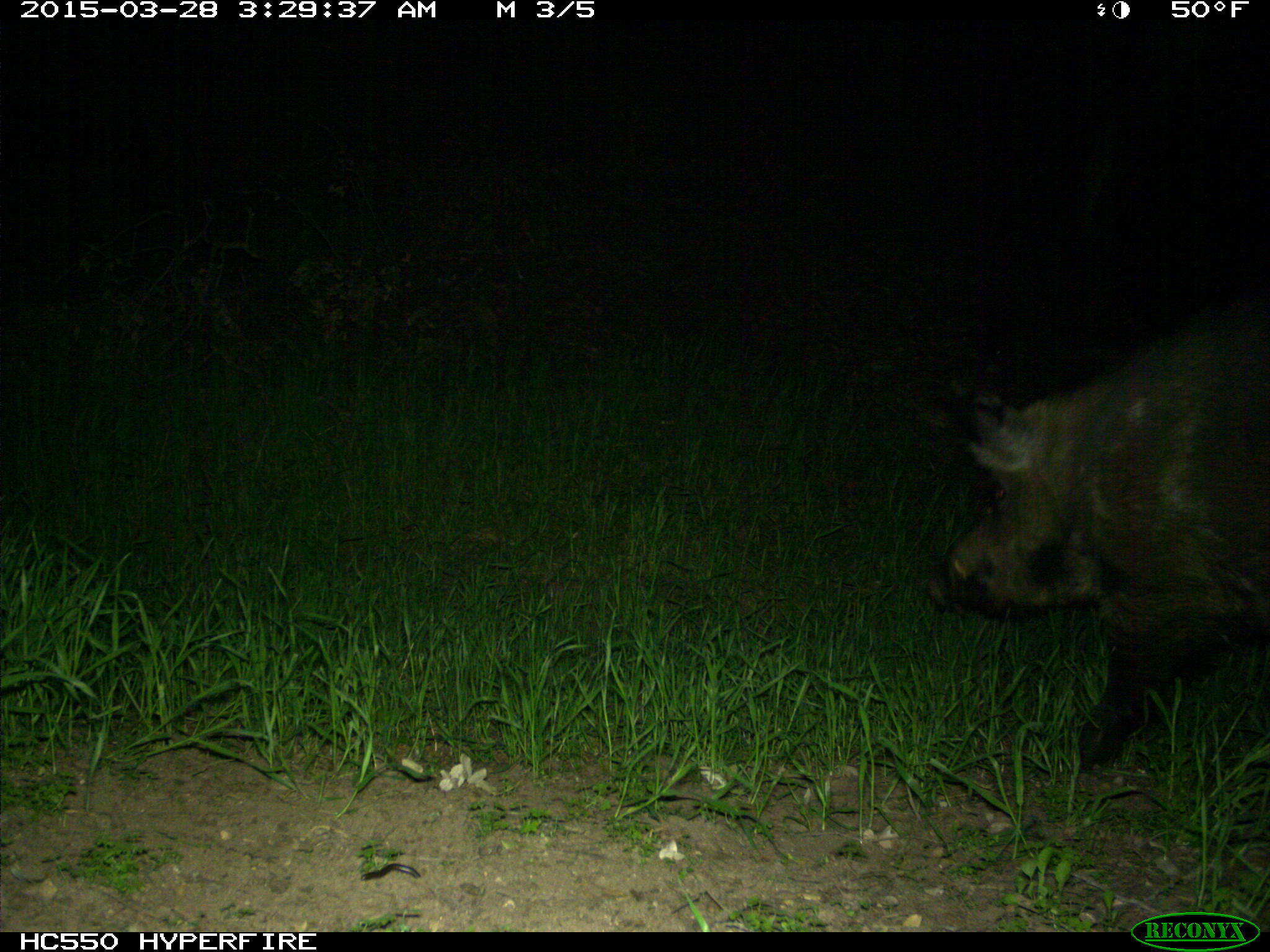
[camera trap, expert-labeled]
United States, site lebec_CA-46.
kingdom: Animalia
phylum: Chordata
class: Mammalia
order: Artiodactyla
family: Suidae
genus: Sus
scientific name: Sus scrofa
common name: wild boar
Sus scrofa (wild boar).